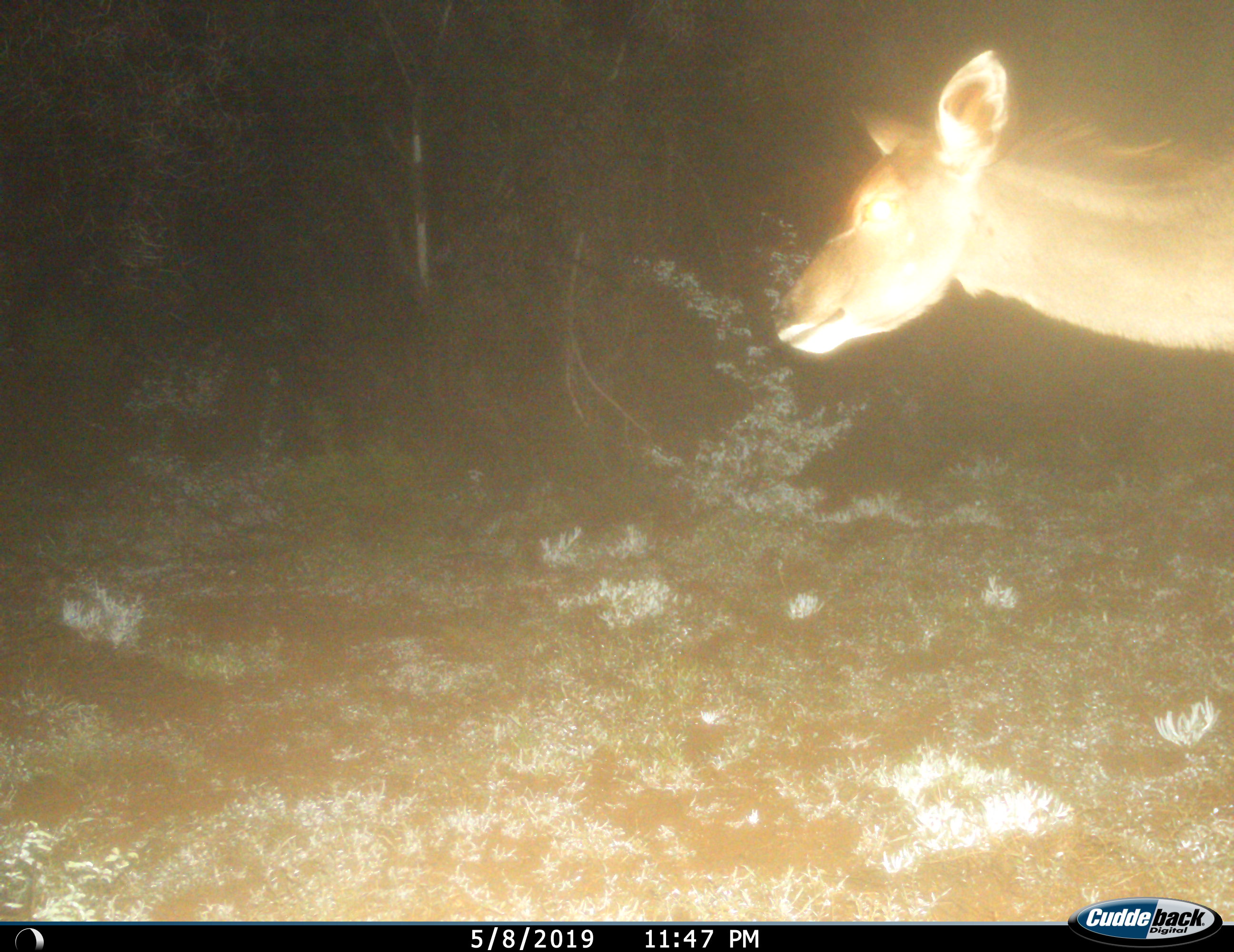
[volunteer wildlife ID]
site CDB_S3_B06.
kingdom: Animalia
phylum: Chordata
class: Mammalia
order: Artiodactyla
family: Bovidae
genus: Tragelaphus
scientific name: Tragelaphus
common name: kudu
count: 1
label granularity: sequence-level